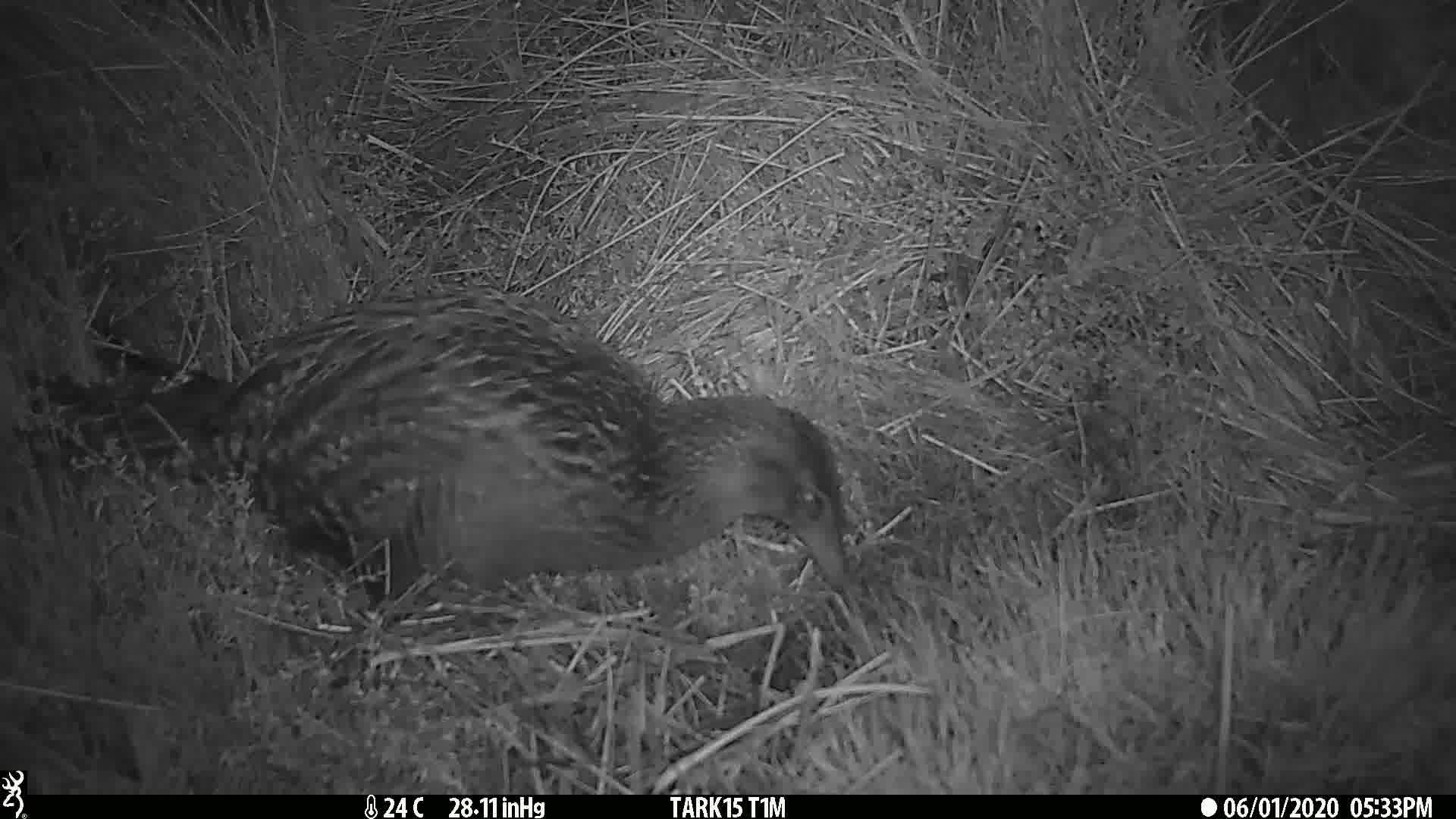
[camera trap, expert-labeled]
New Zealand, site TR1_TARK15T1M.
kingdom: Animalia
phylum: Chordata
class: Aves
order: Gruiformes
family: Rallidae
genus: Gallirallus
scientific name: Gallirallus australis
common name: weka